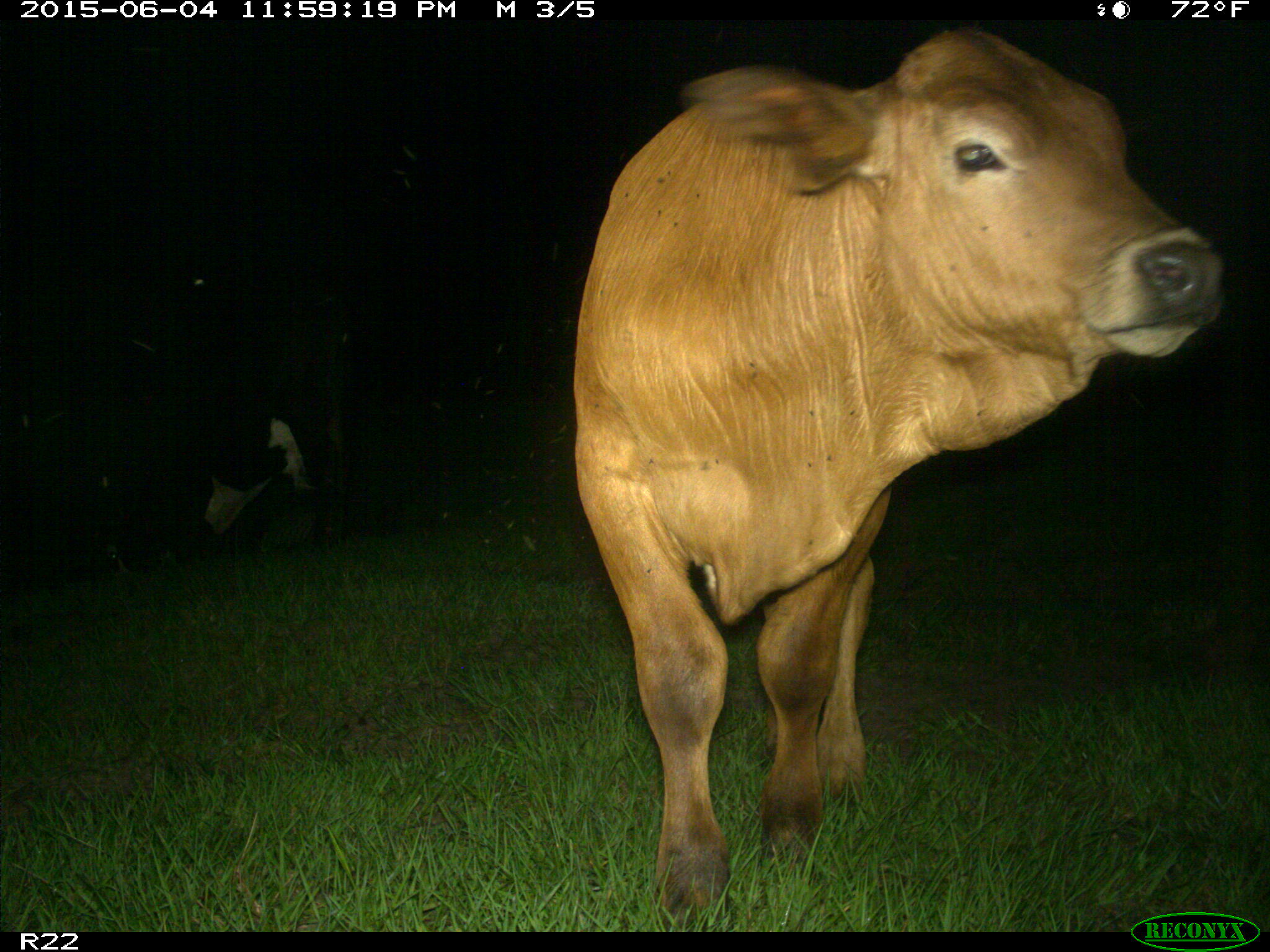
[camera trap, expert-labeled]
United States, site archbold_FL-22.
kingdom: Animalia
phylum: Chordata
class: Mammalia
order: Artiodactyla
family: Bovidae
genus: Bos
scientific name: Bos taurus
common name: domestic cow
Bos taurus (domestic cow).